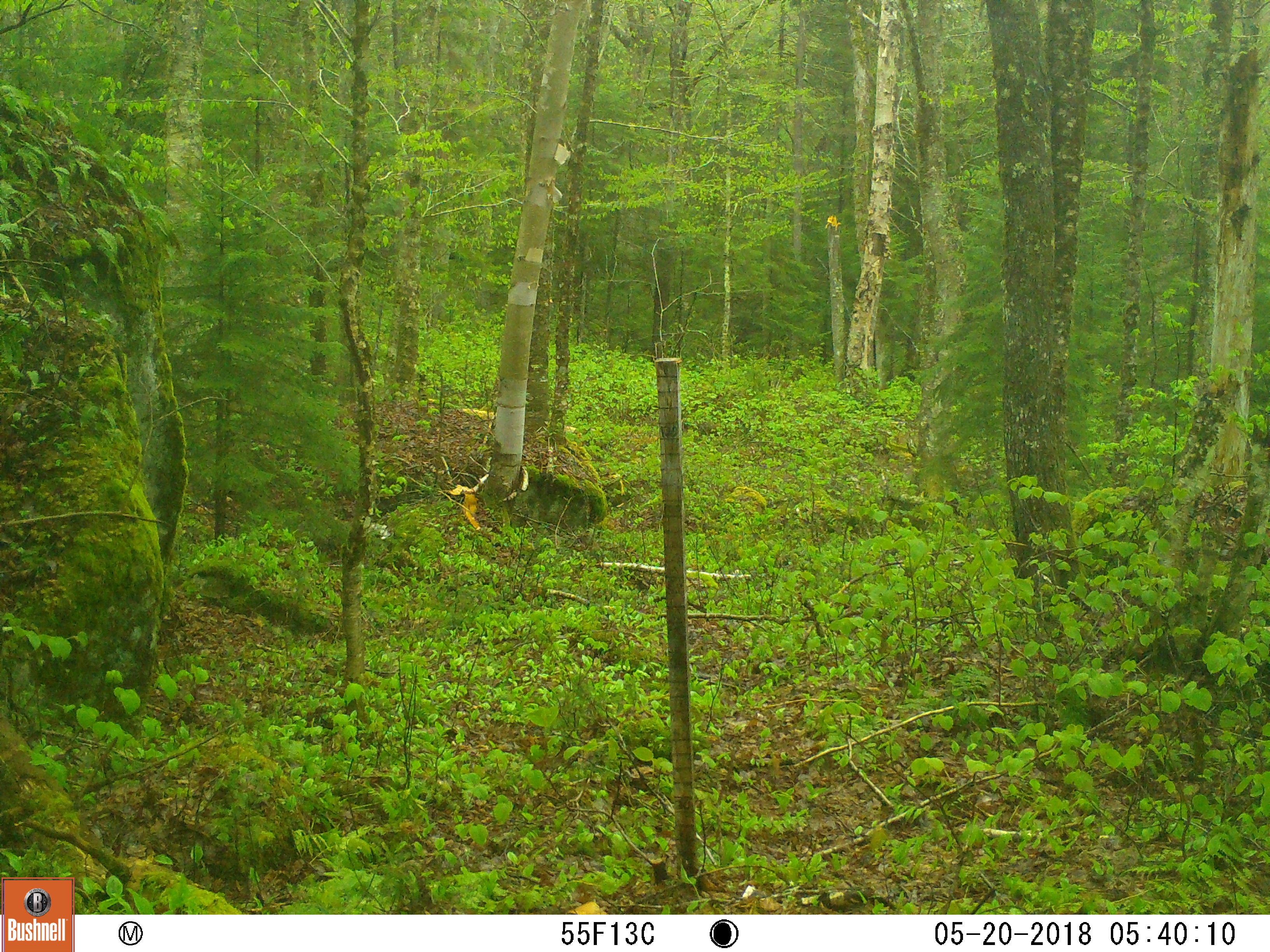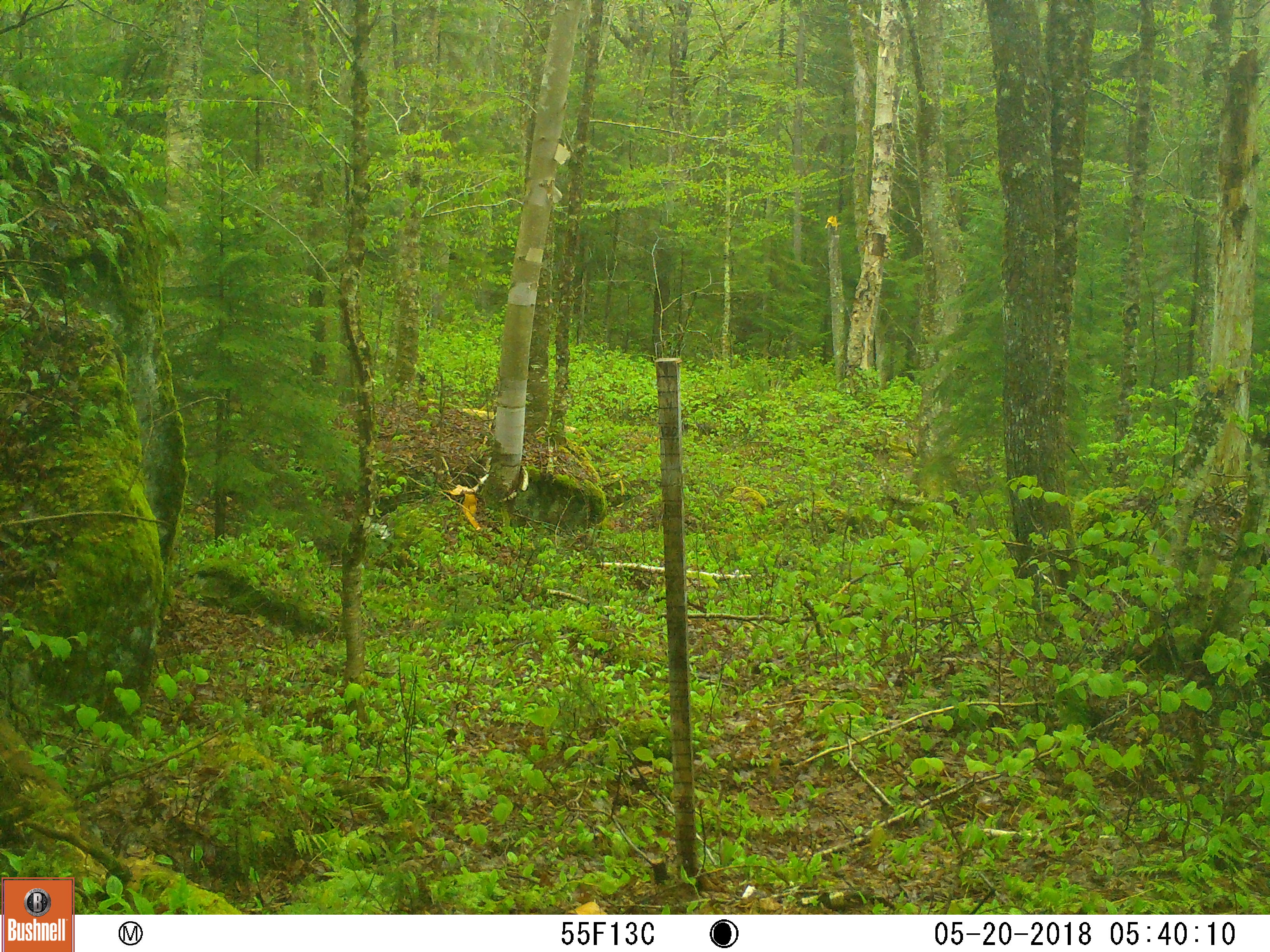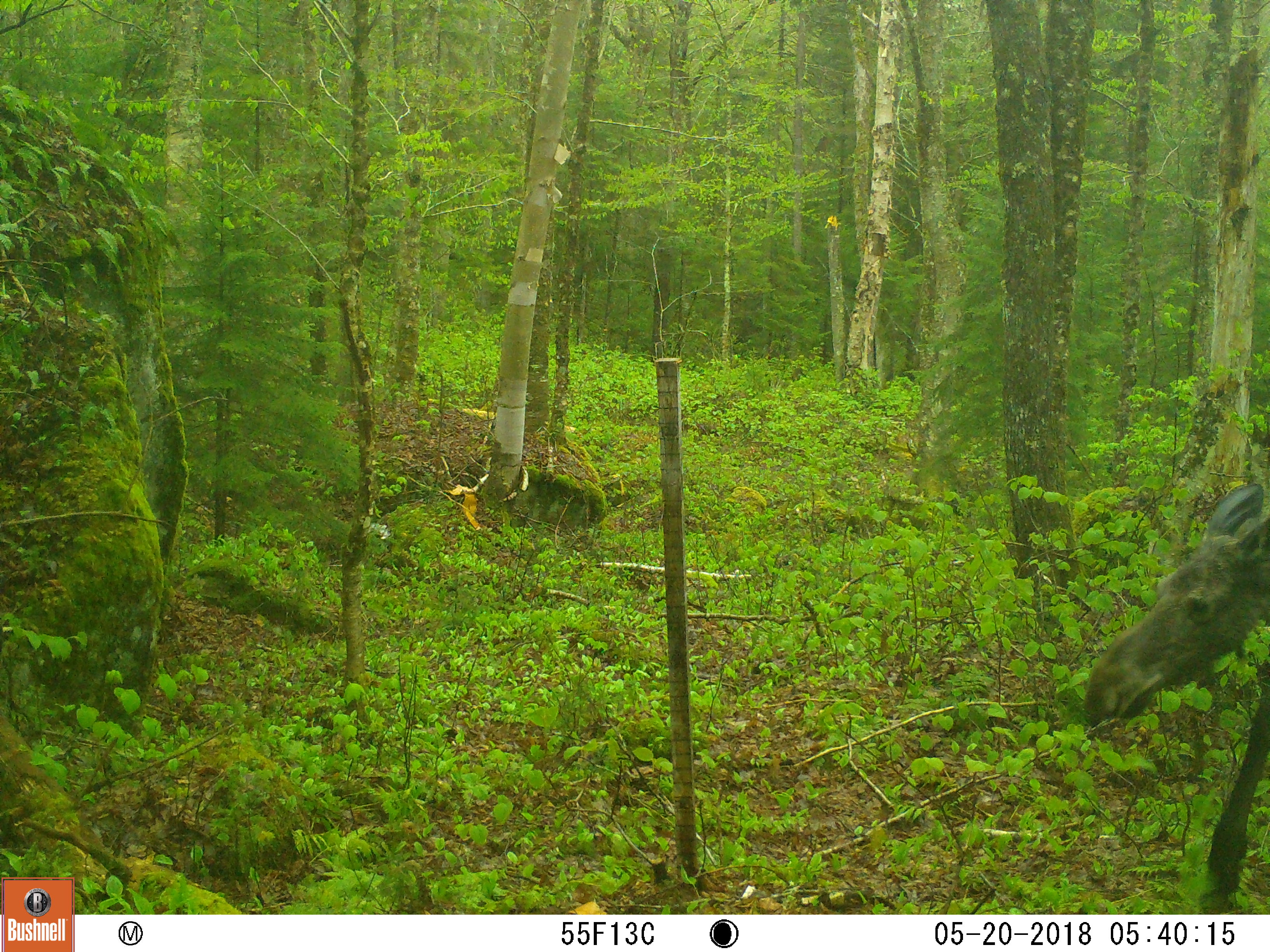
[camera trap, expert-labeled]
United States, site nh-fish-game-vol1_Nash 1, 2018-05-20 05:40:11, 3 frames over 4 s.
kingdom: Animalia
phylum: Chordata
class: Mammalia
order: Artiodactyla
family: Cervidae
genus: Alces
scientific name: Alces alces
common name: moose